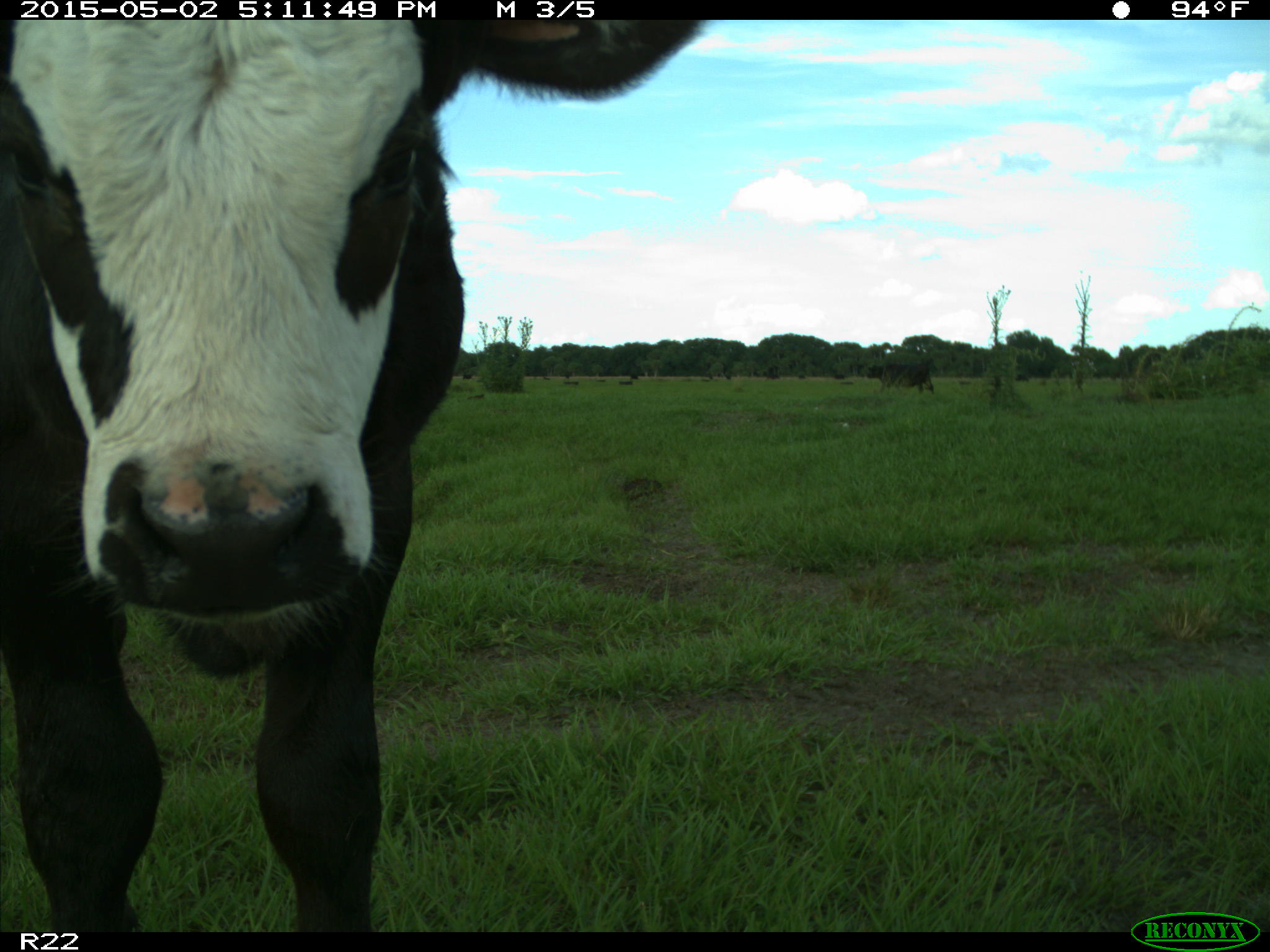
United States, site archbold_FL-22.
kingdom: Animalia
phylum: Chordata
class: Mammalia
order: Artiodactyla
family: Bovidae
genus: Bos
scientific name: Bos taurus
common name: domestic cow